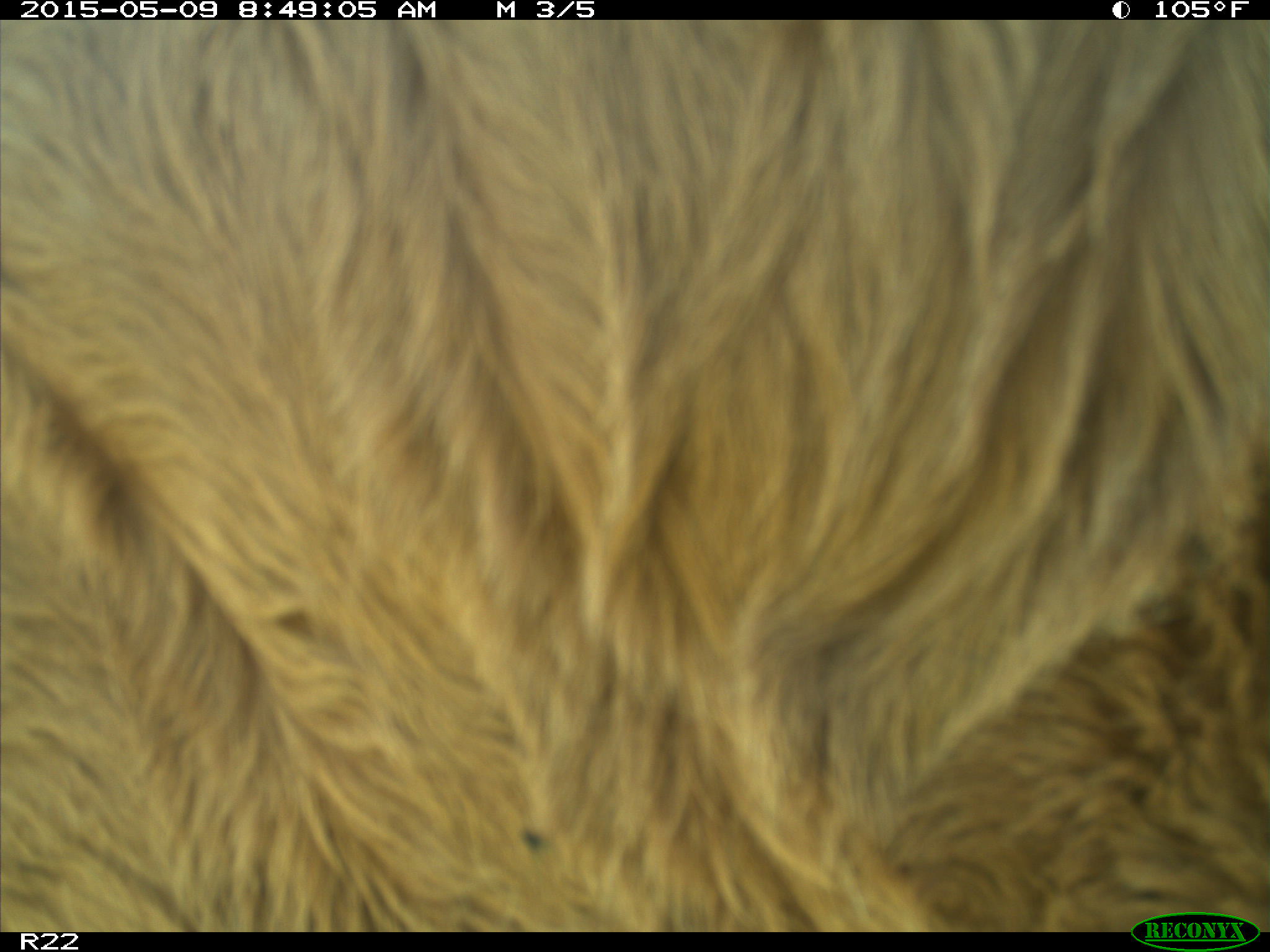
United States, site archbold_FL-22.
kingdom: Animalia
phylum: Chordata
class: Mammalia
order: Artiodactyla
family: Bovidae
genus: Bos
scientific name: Bos taurus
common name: domestic cow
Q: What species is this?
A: Bos taurus (domestic cow).